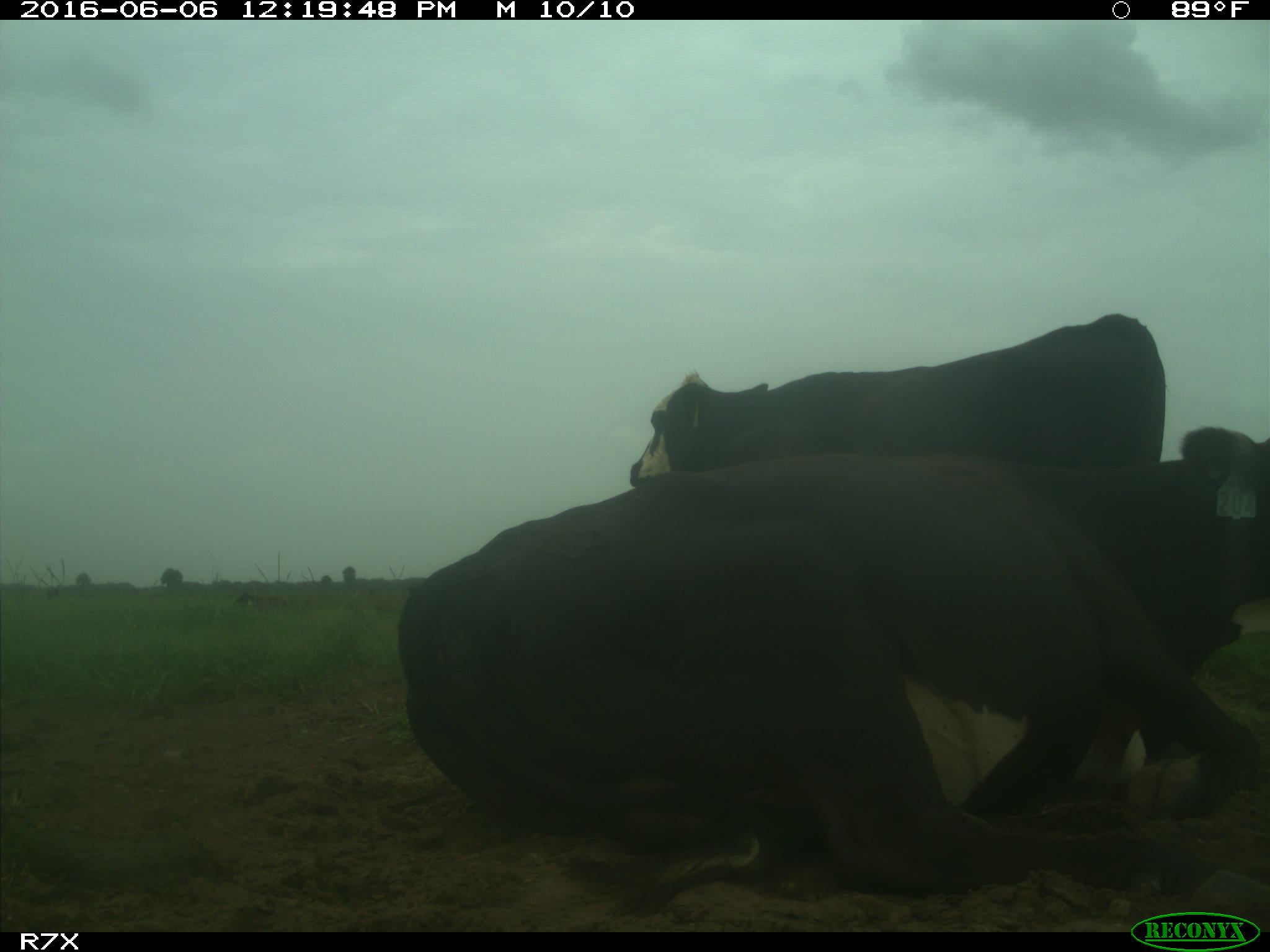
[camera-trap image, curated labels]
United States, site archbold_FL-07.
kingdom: Animalia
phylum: Chordata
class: Mammalia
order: Artiodactyla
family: Bovidae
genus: Bos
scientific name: Bos taurus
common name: domestic cow